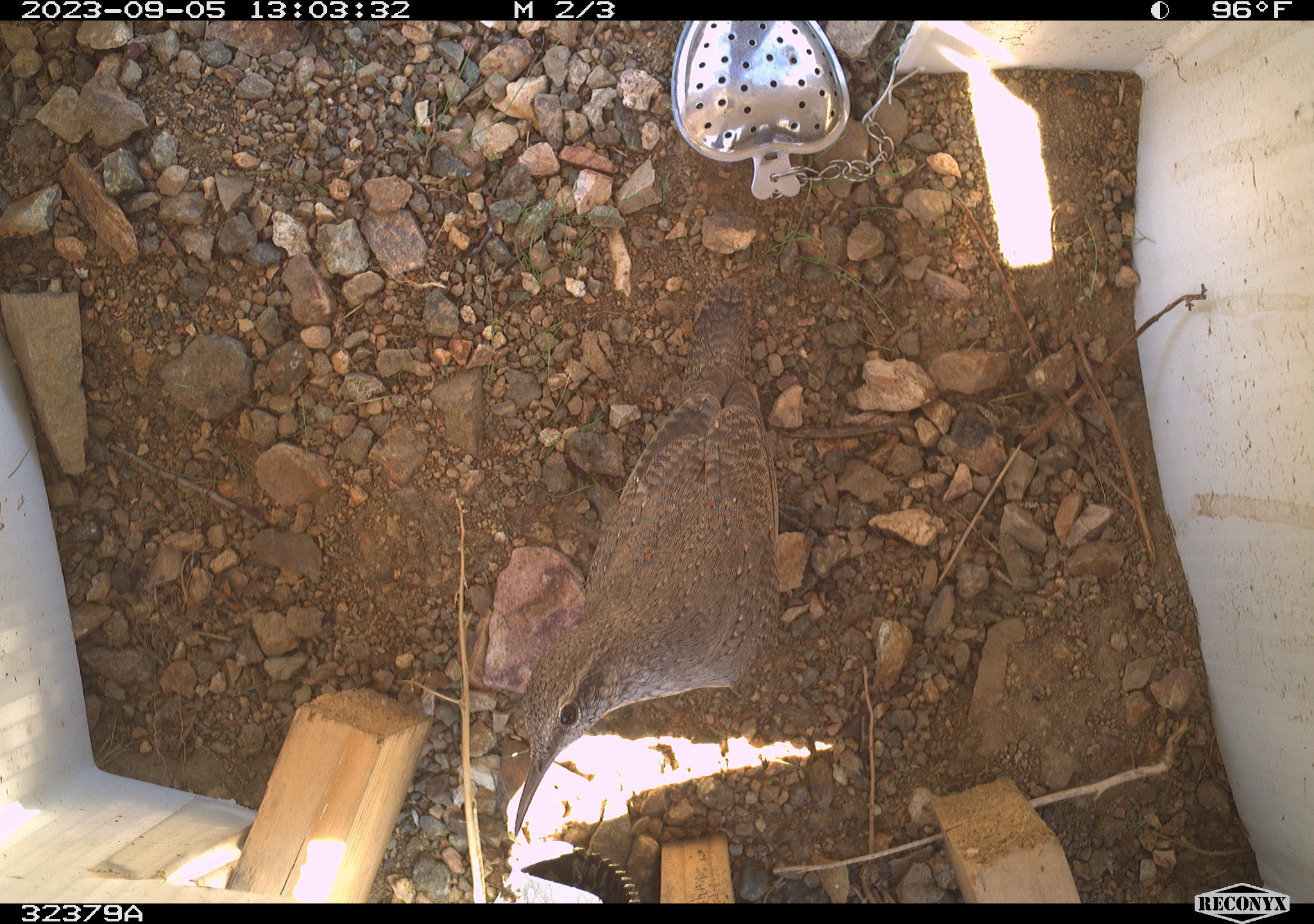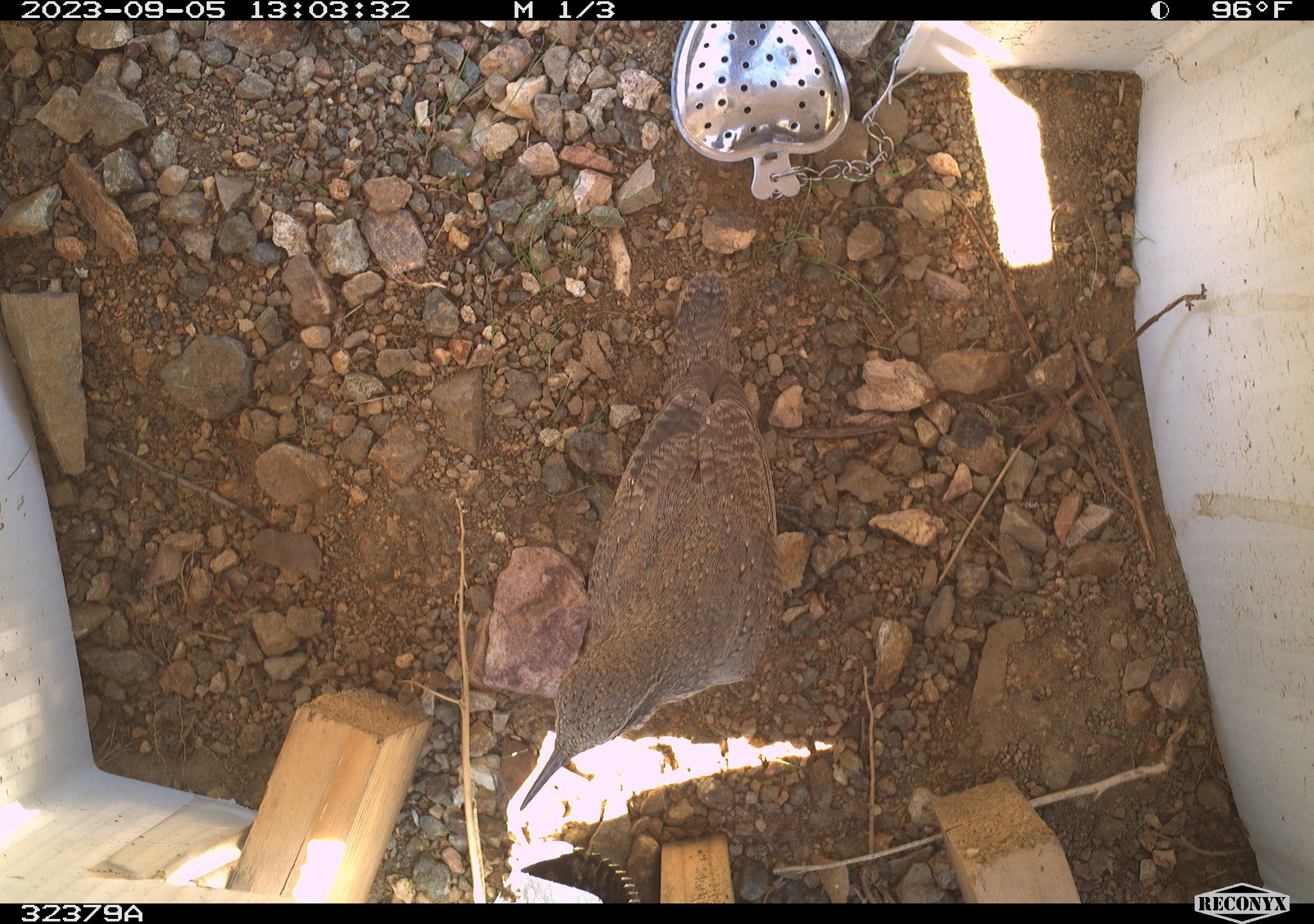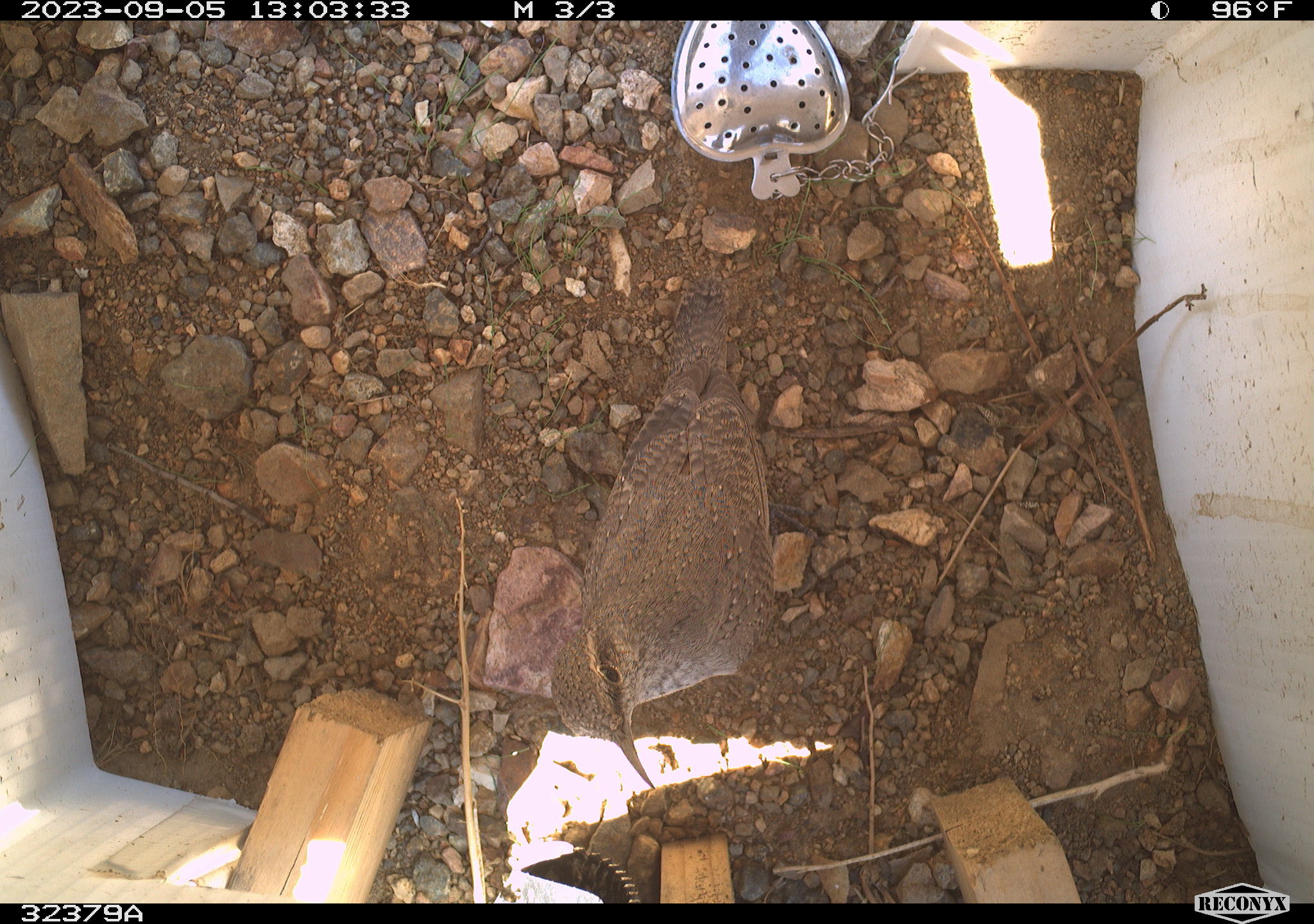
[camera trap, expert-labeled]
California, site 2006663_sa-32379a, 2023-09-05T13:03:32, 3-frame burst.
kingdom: Animalia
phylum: Chordata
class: Aves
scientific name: Aves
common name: bird